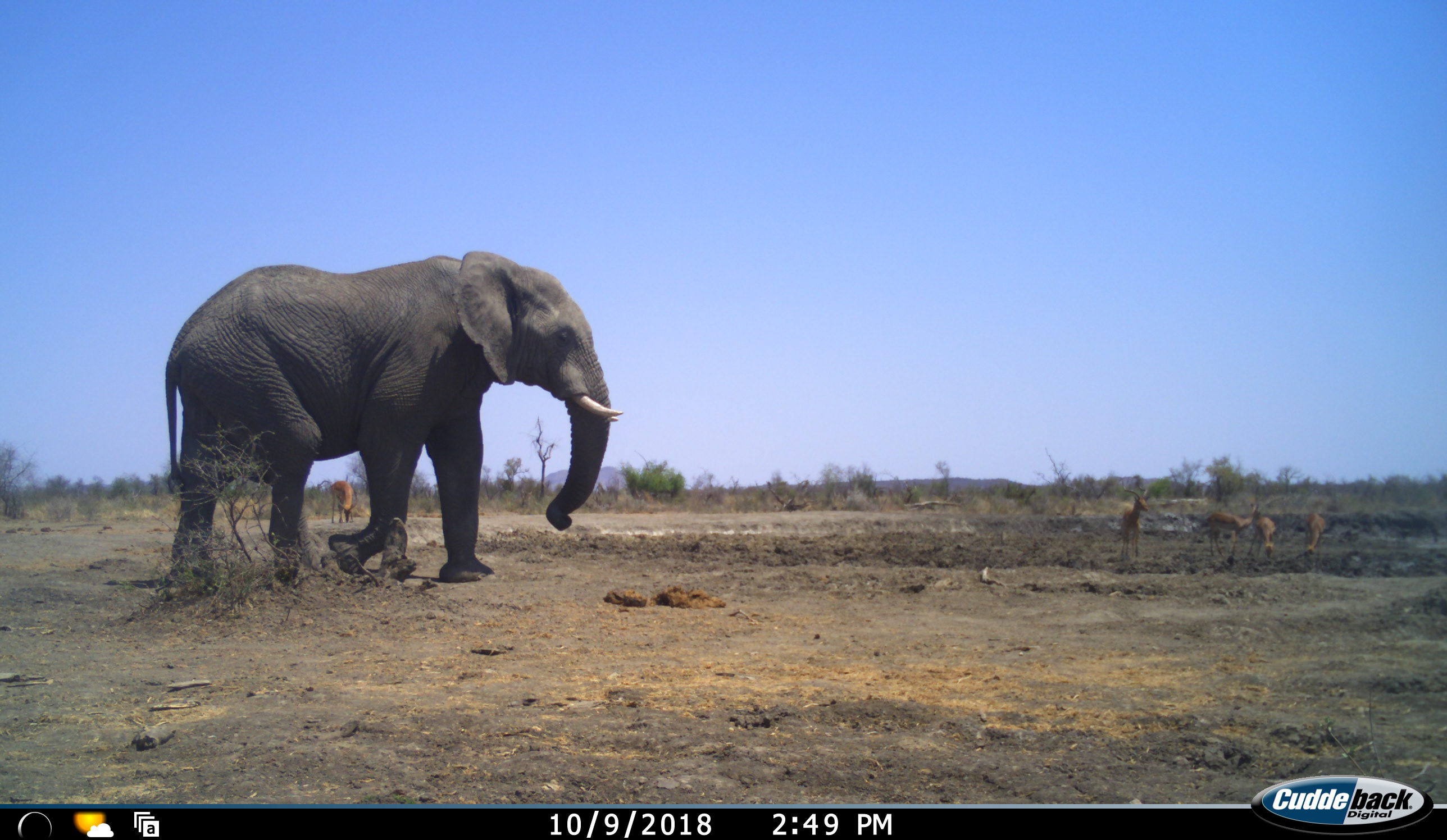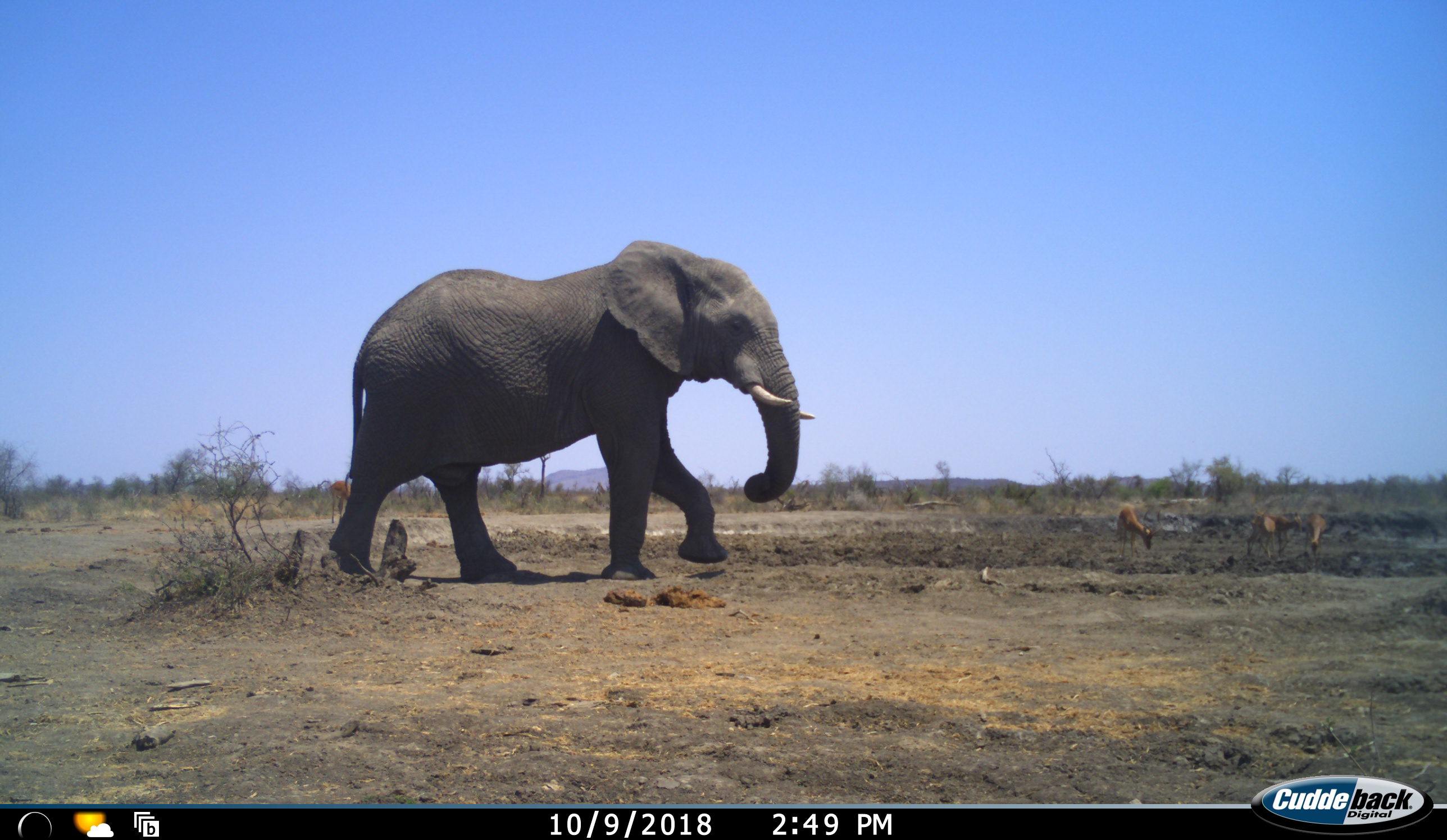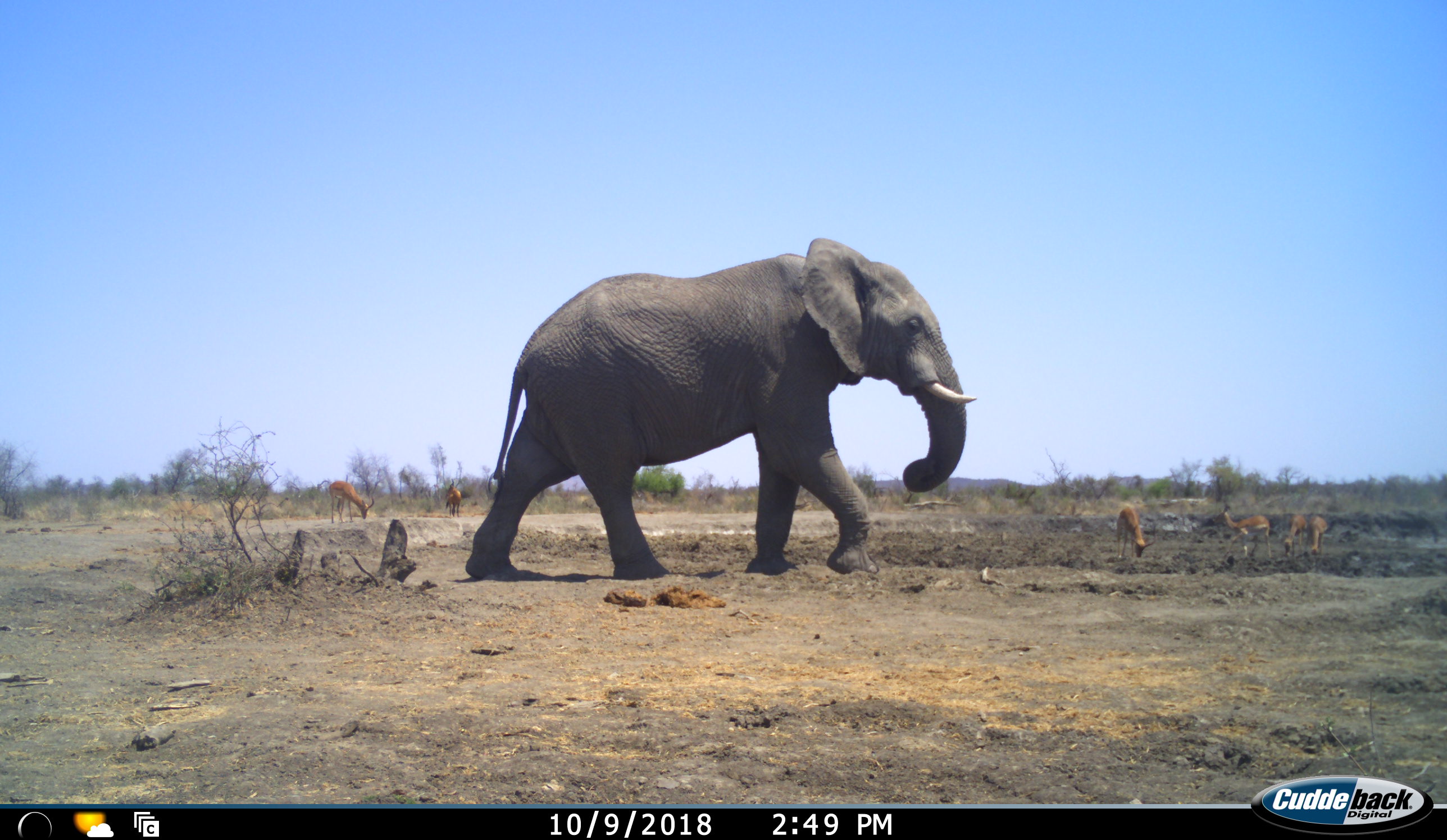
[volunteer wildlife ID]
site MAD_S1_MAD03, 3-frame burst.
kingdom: Animalia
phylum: Chordata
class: Mammalia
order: Proboscidea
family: Elephantidae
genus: Loxodonta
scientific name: Loxodonta africana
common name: african bush elephant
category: elephant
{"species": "elephant (african bush elephant) (Loxodonta africana)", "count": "1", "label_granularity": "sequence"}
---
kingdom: Animalia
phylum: Chordata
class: Mammalia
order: Artiodactyla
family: Bovidae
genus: Aepyceros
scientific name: Aepyceros melampus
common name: impala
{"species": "impala (Aepyceros melampus)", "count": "6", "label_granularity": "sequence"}